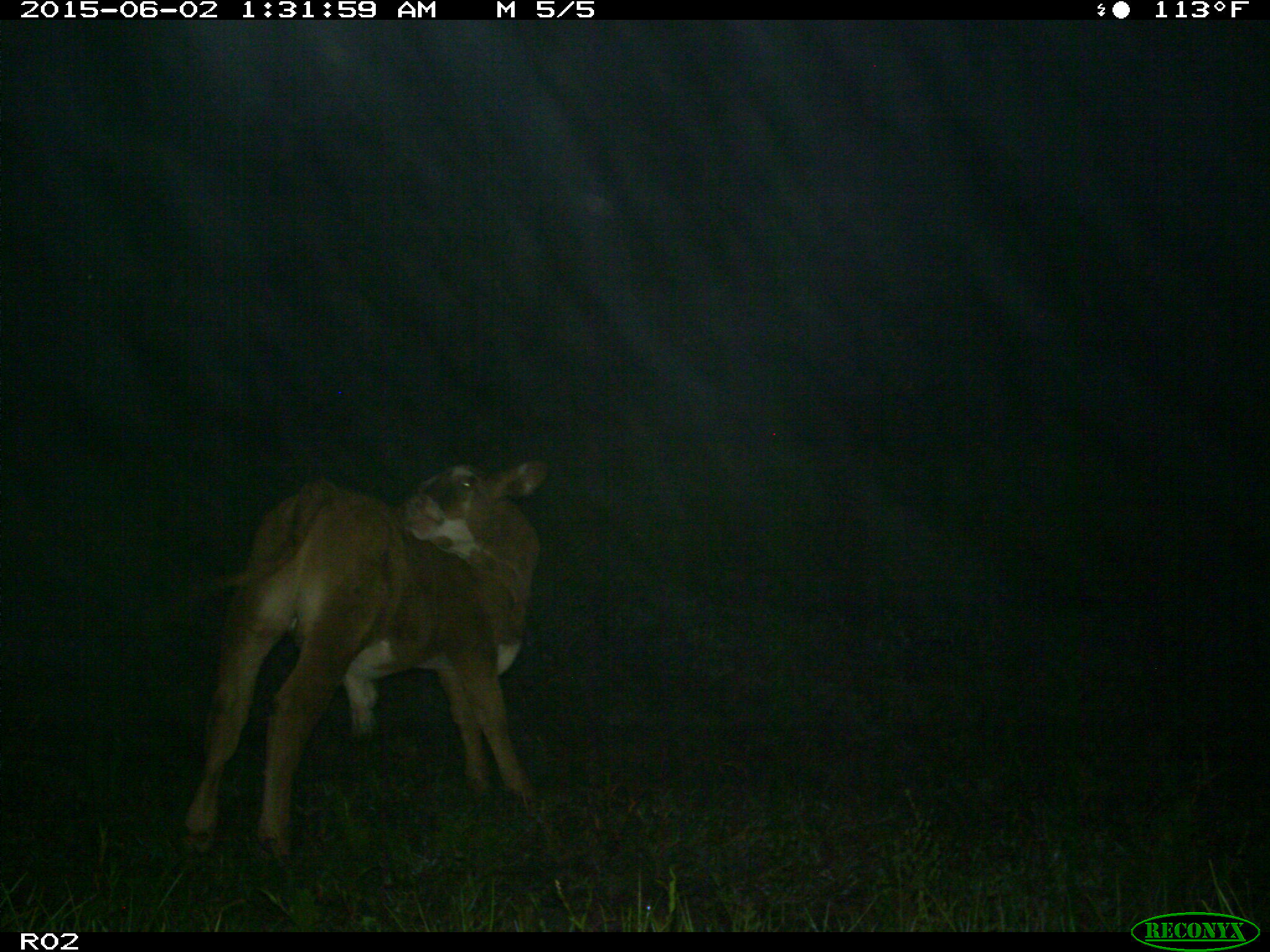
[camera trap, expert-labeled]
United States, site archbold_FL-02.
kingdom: Animalia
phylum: Chordata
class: Mammalia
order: Artiodactyla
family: Bovidae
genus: Bos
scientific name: Bos taurus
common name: domestic cow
Bos taurus (domestic cow).